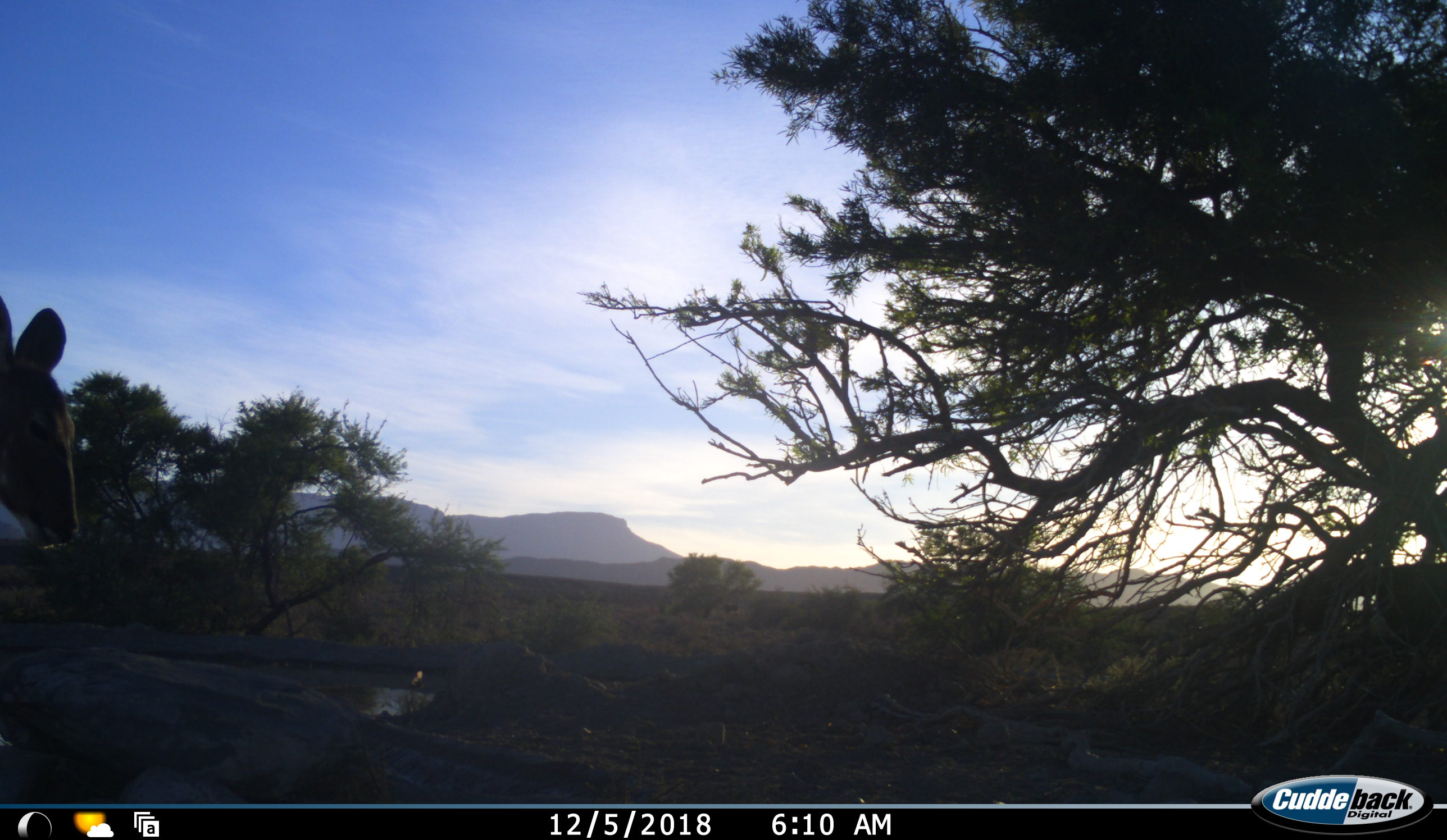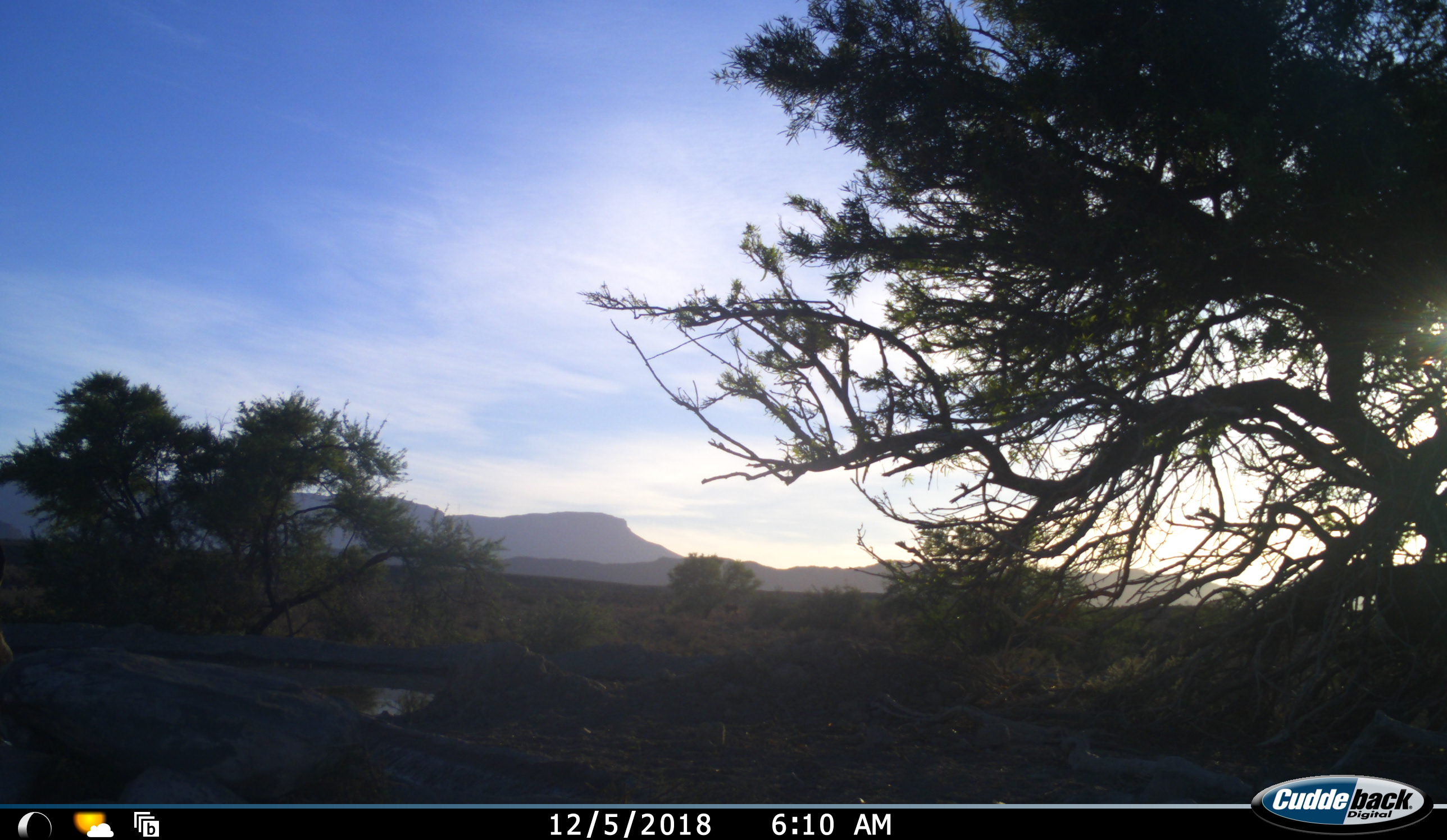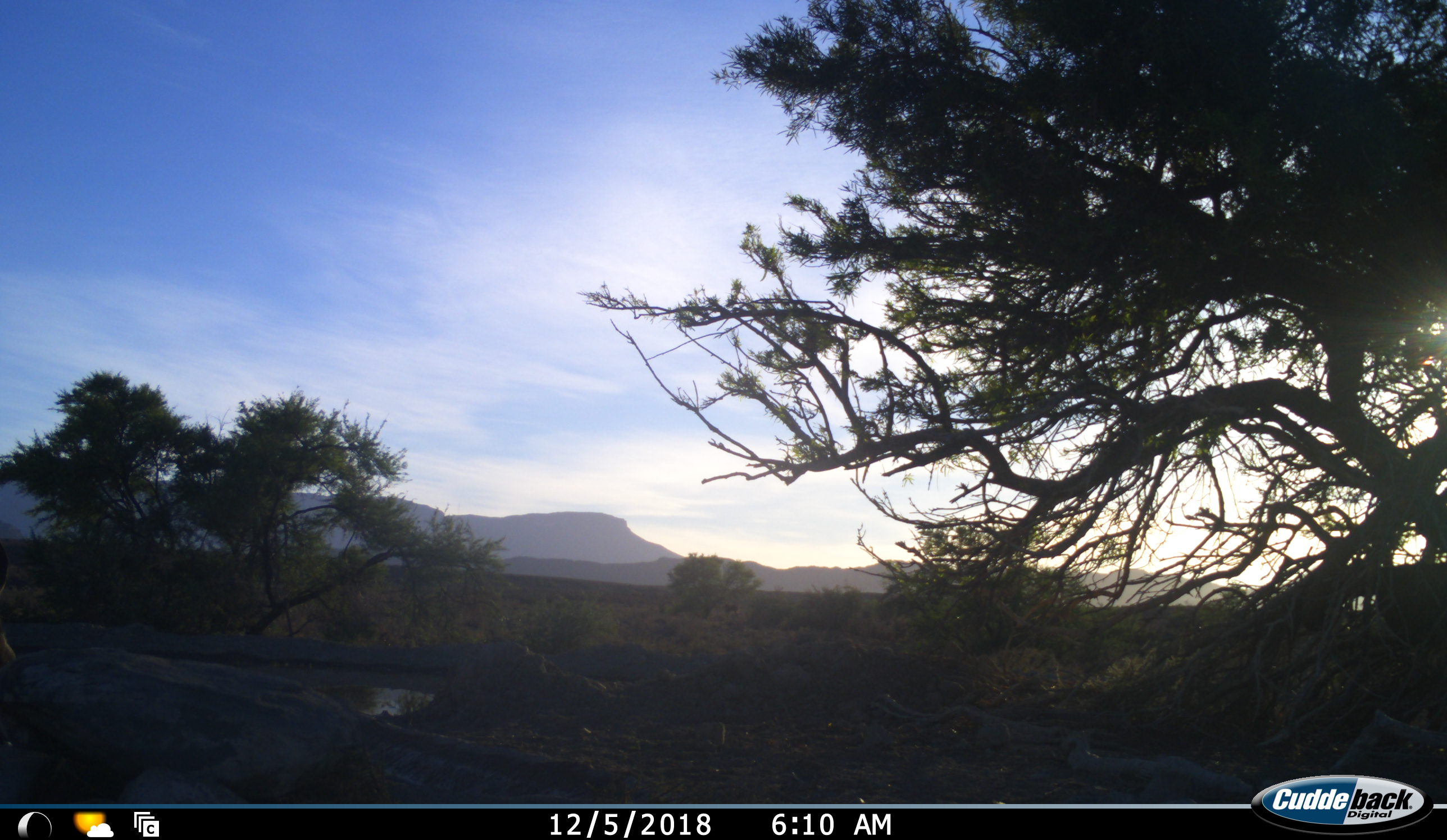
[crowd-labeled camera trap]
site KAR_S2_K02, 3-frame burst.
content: unidentified animal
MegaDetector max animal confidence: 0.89